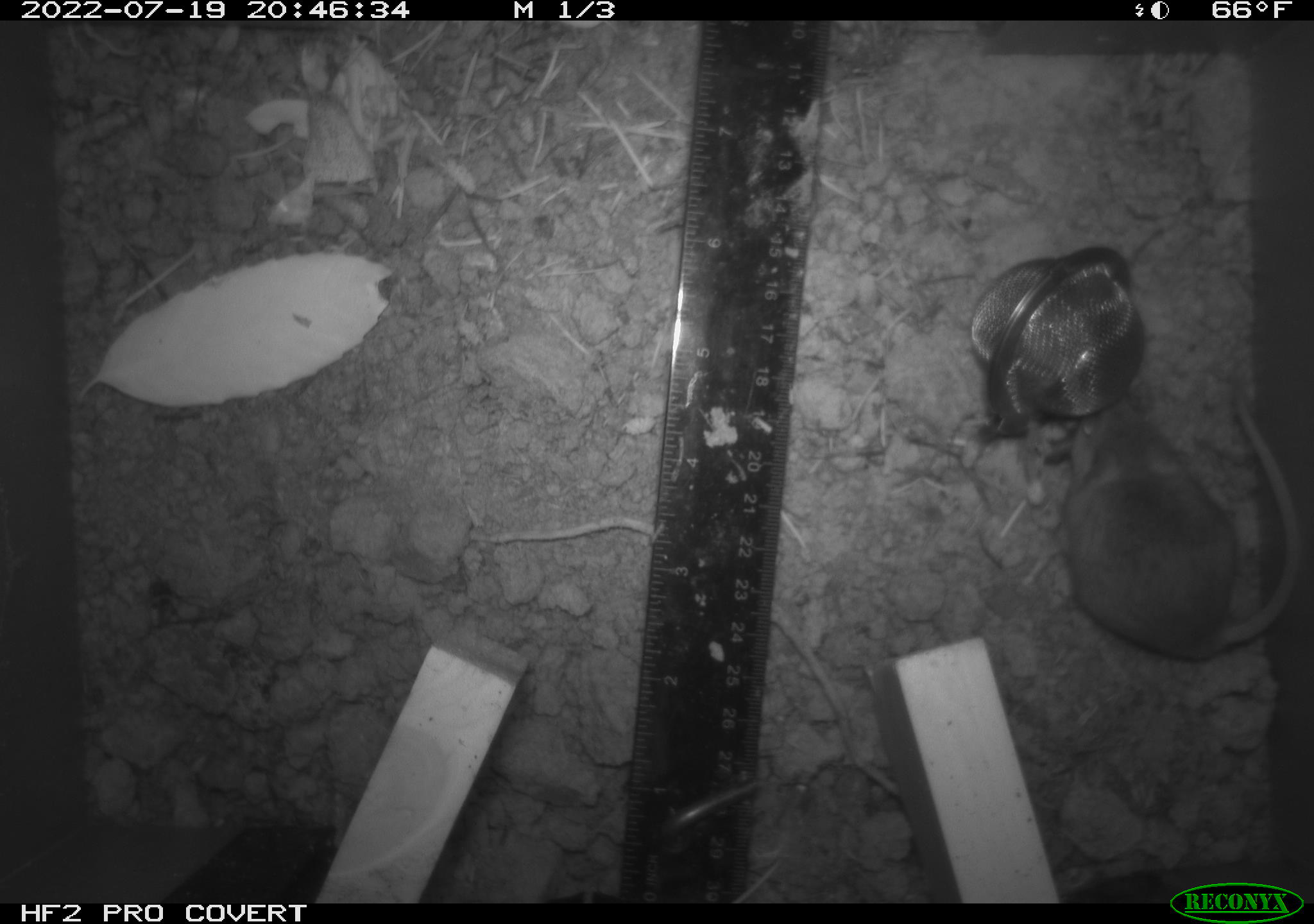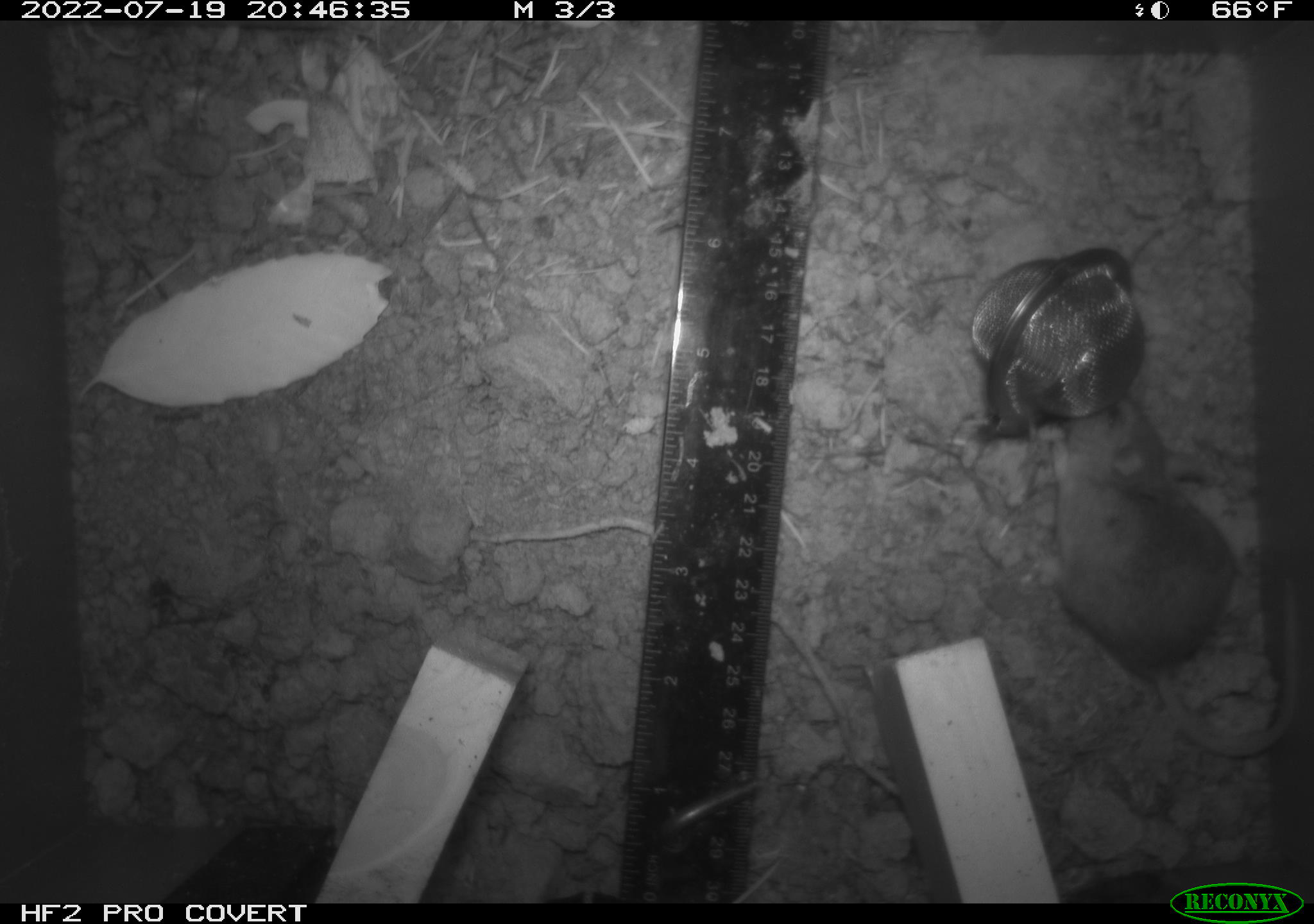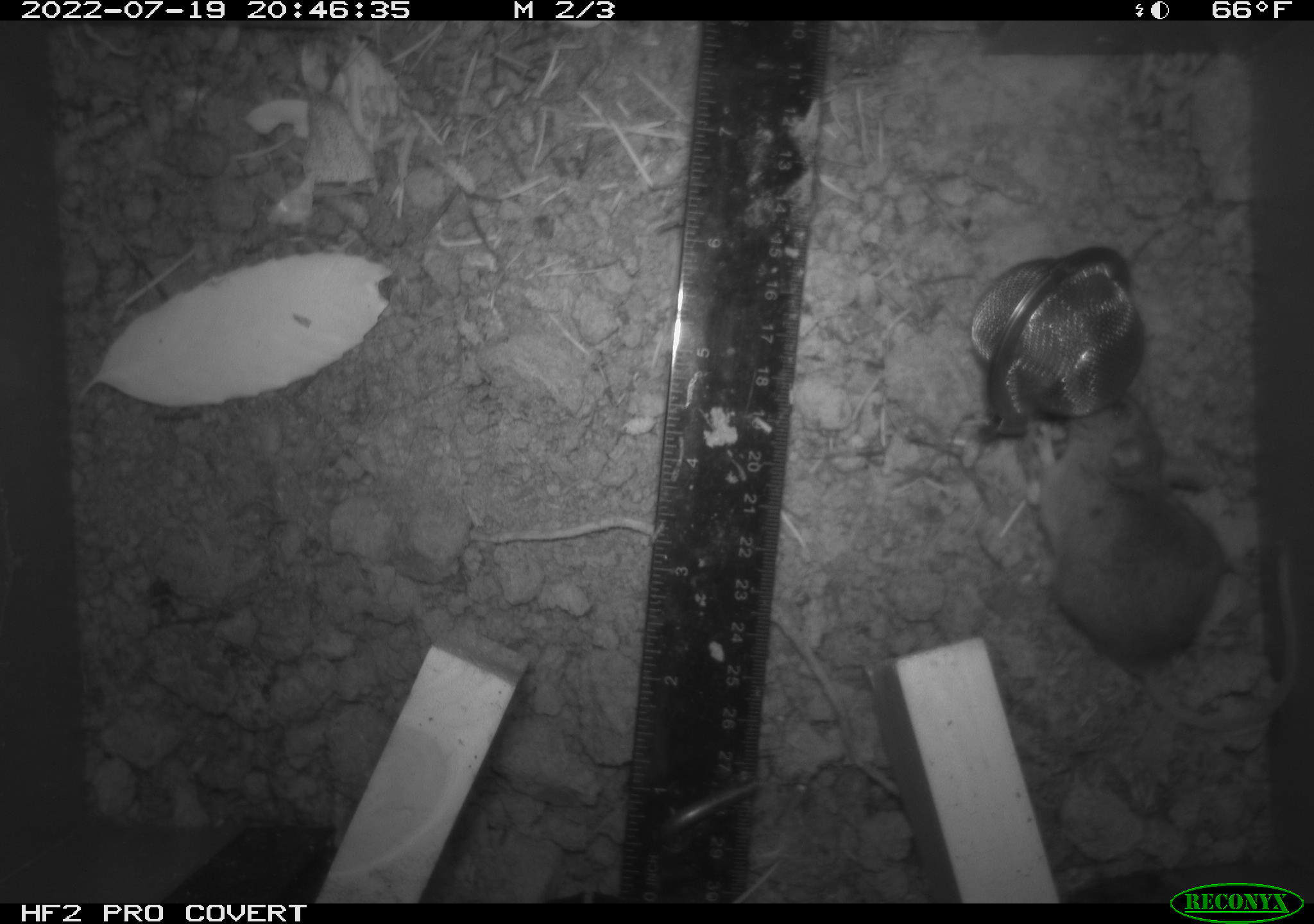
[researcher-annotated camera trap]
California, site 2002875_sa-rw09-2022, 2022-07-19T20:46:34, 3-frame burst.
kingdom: Animalia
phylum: Chordata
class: Mammalia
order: Rodentia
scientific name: Rodentia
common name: rodent